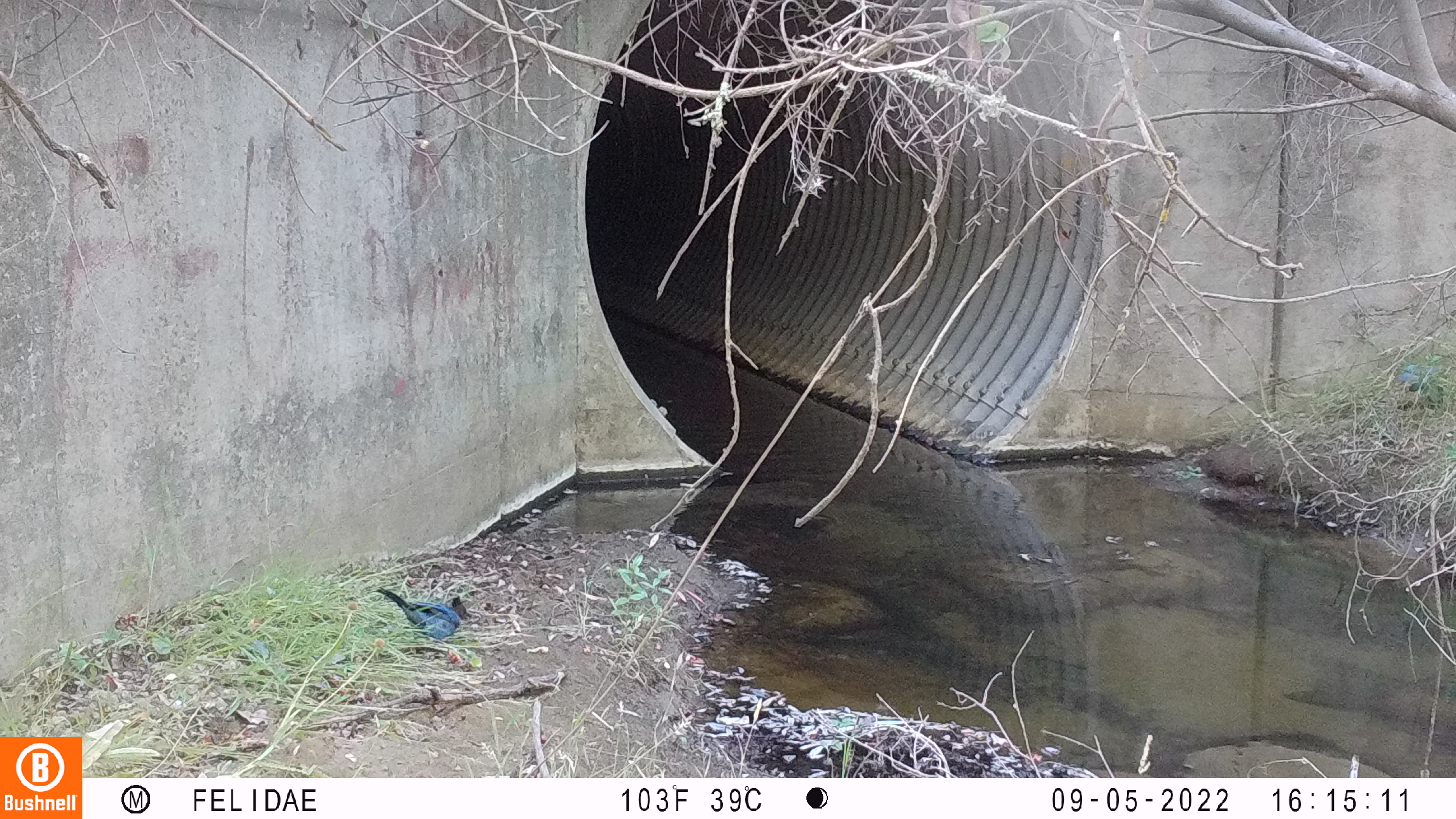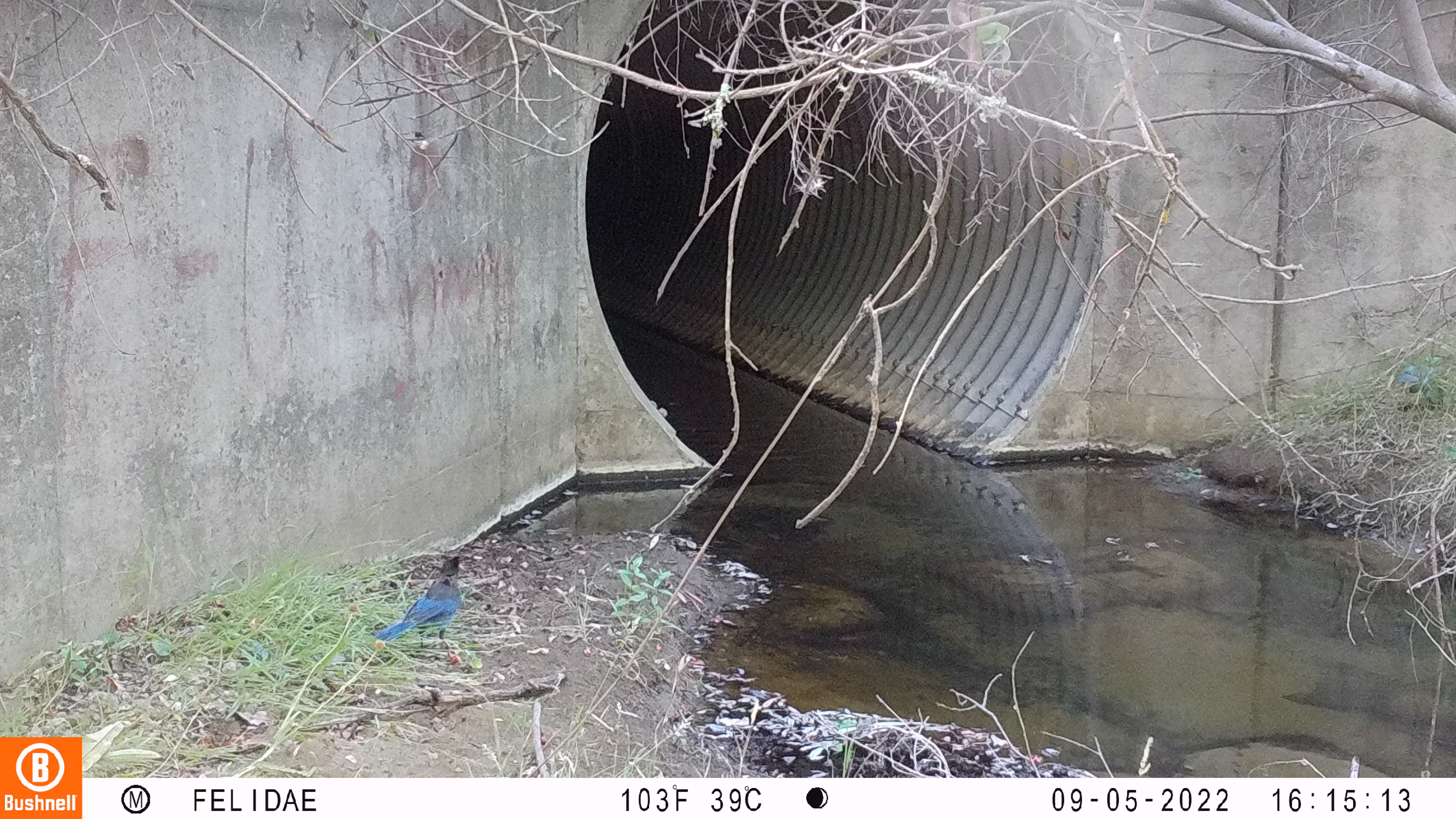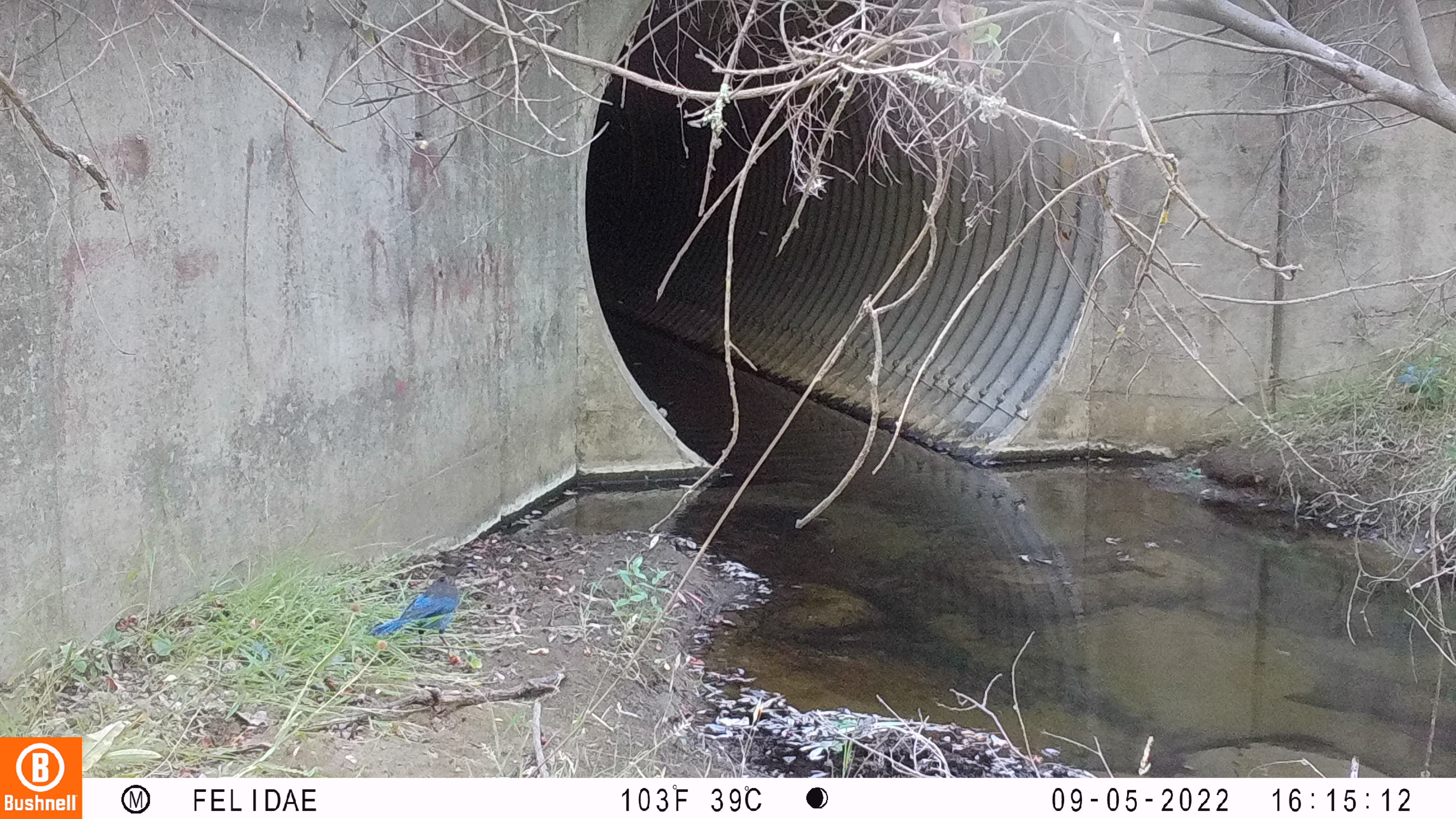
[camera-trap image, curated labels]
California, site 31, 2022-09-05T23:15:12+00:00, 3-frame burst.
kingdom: Animalia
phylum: Chordata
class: Aves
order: Passeriformes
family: Corvidae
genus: Cyanocitta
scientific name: Cyanocitta stelleri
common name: steller's jay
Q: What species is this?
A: Steller's jay (Cyanocitta stelleri).